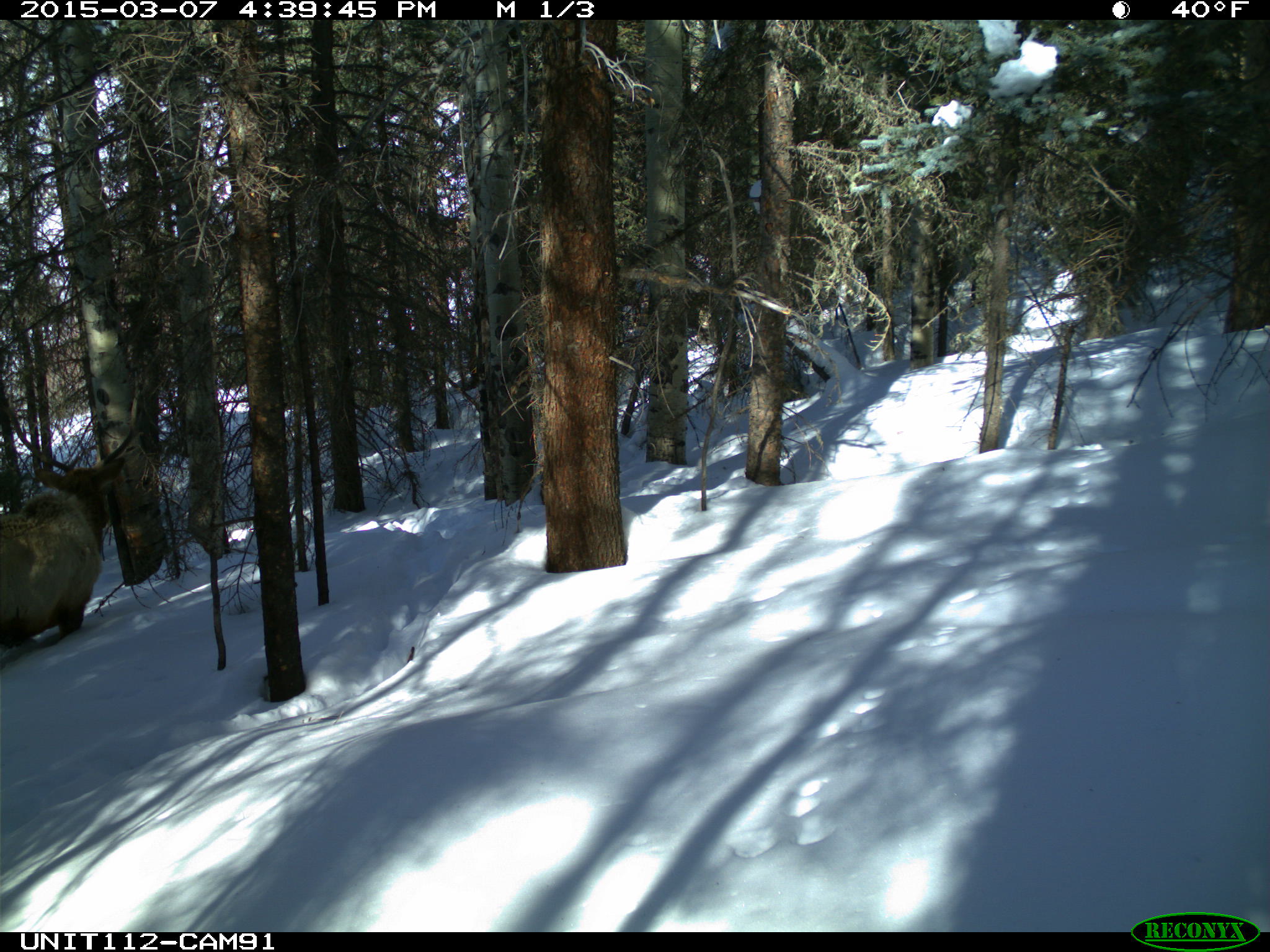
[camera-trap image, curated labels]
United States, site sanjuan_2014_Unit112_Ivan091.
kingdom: Animalia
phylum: Chordata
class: Mammalia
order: Artiodactyla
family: Cervidae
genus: Cervus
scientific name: Cervus elaphus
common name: red deer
Cervus elaphus (red deer).